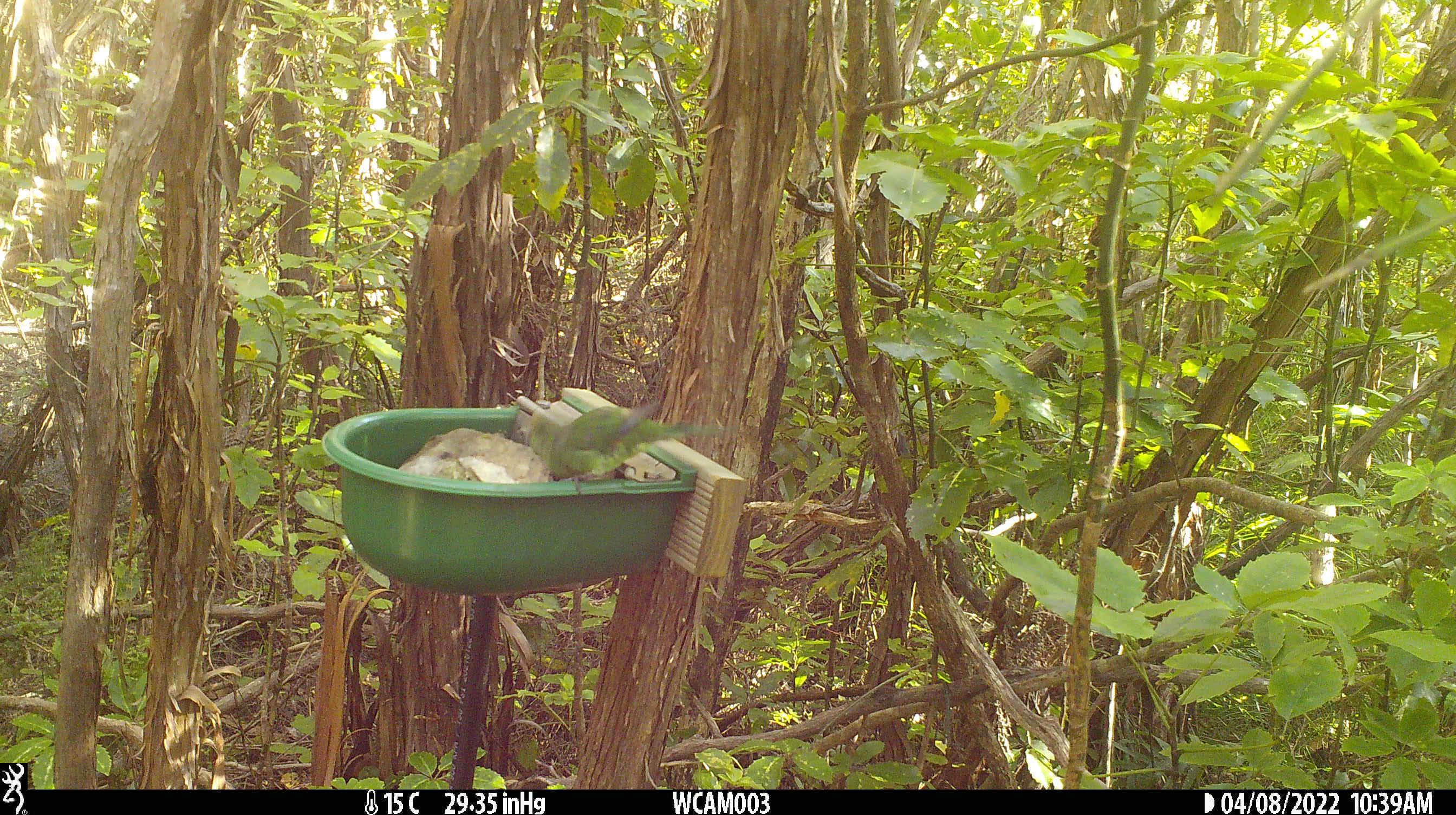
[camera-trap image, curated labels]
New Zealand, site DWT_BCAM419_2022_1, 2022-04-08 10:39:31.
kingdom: Animalia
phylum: Chordata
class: Aves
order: Psittaciformes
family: Psittaculidae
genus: Cyanoramphus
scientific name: Cyanoramphus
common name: parakeet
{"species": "parakeet (Cyanoramphus)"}